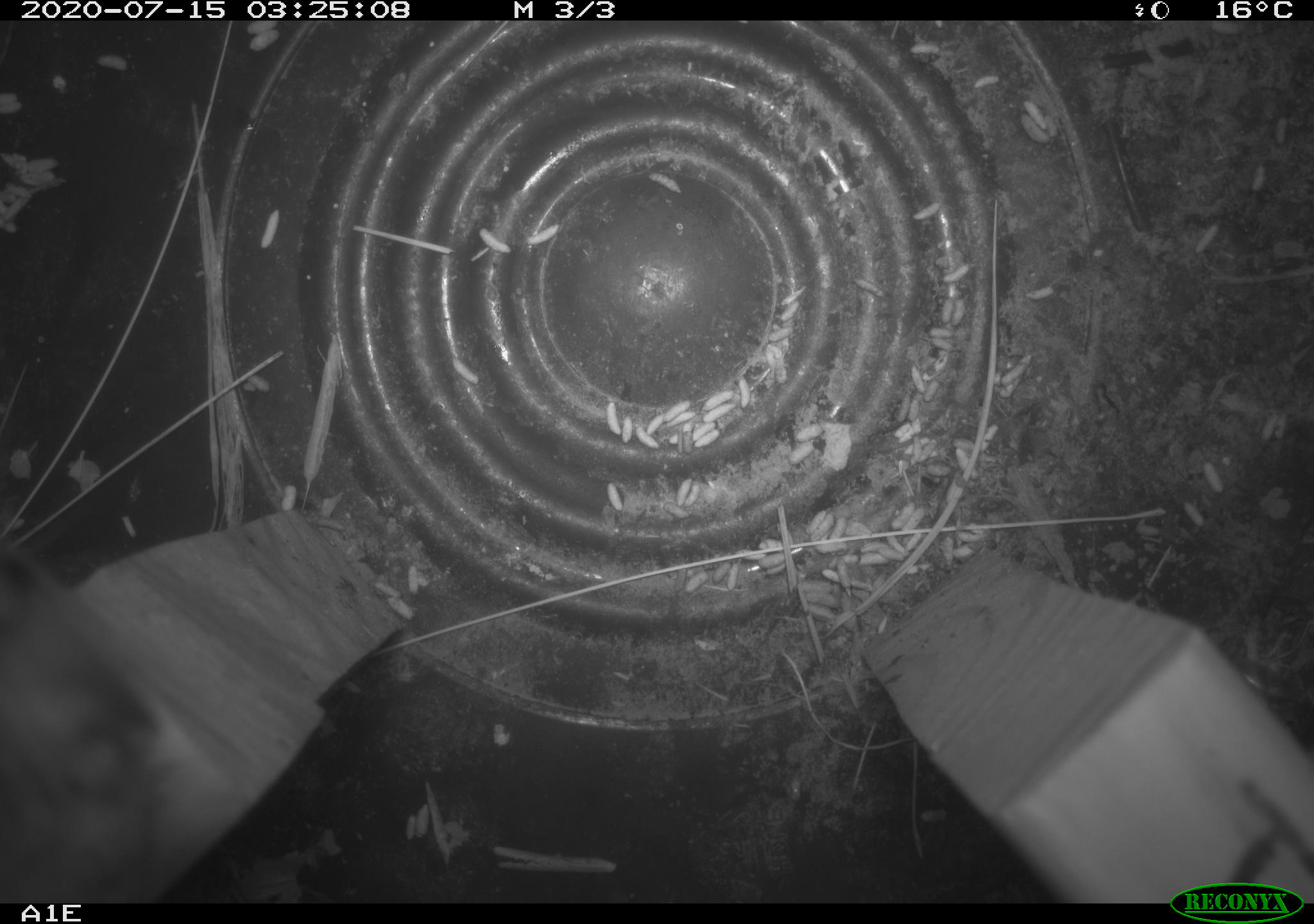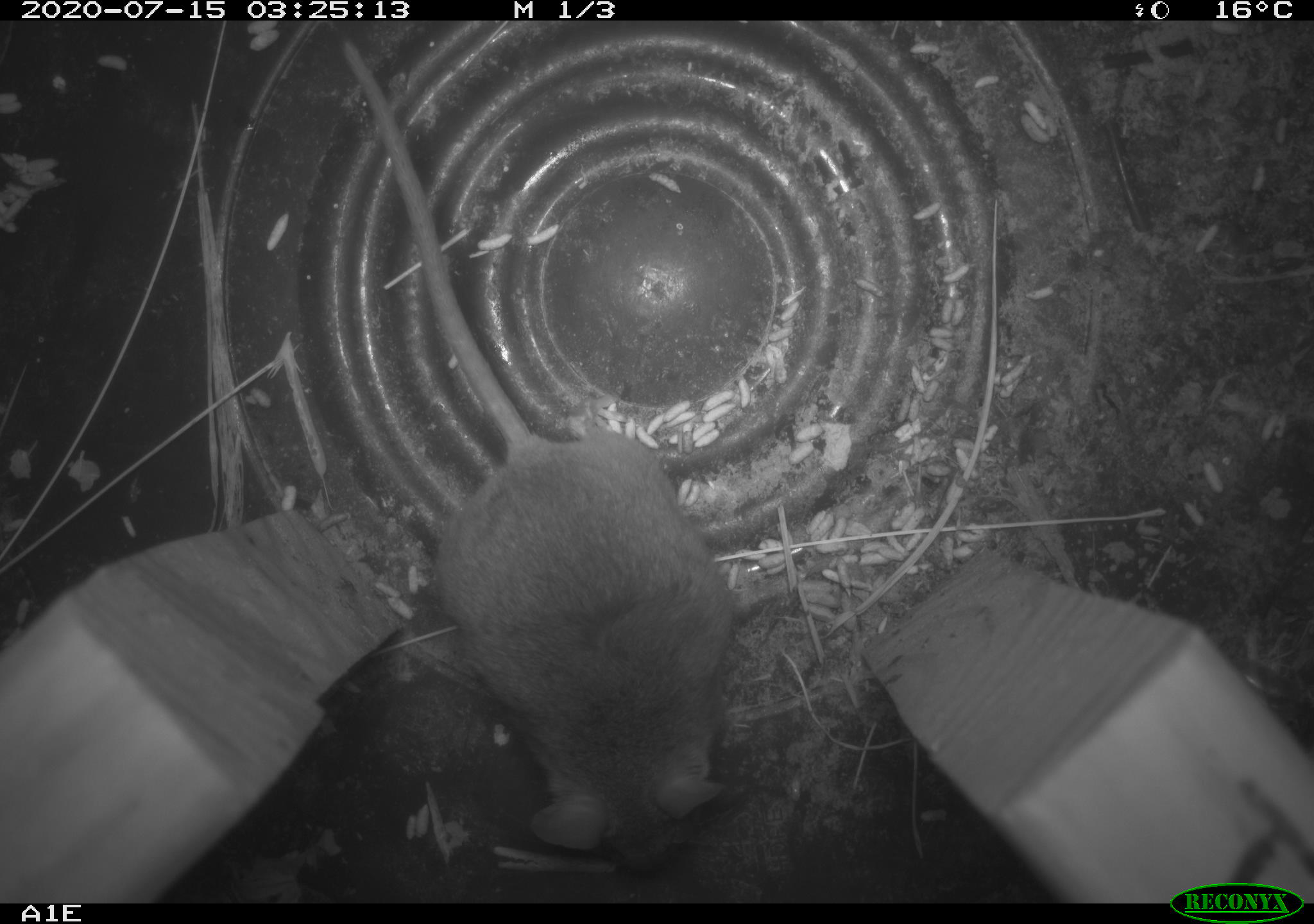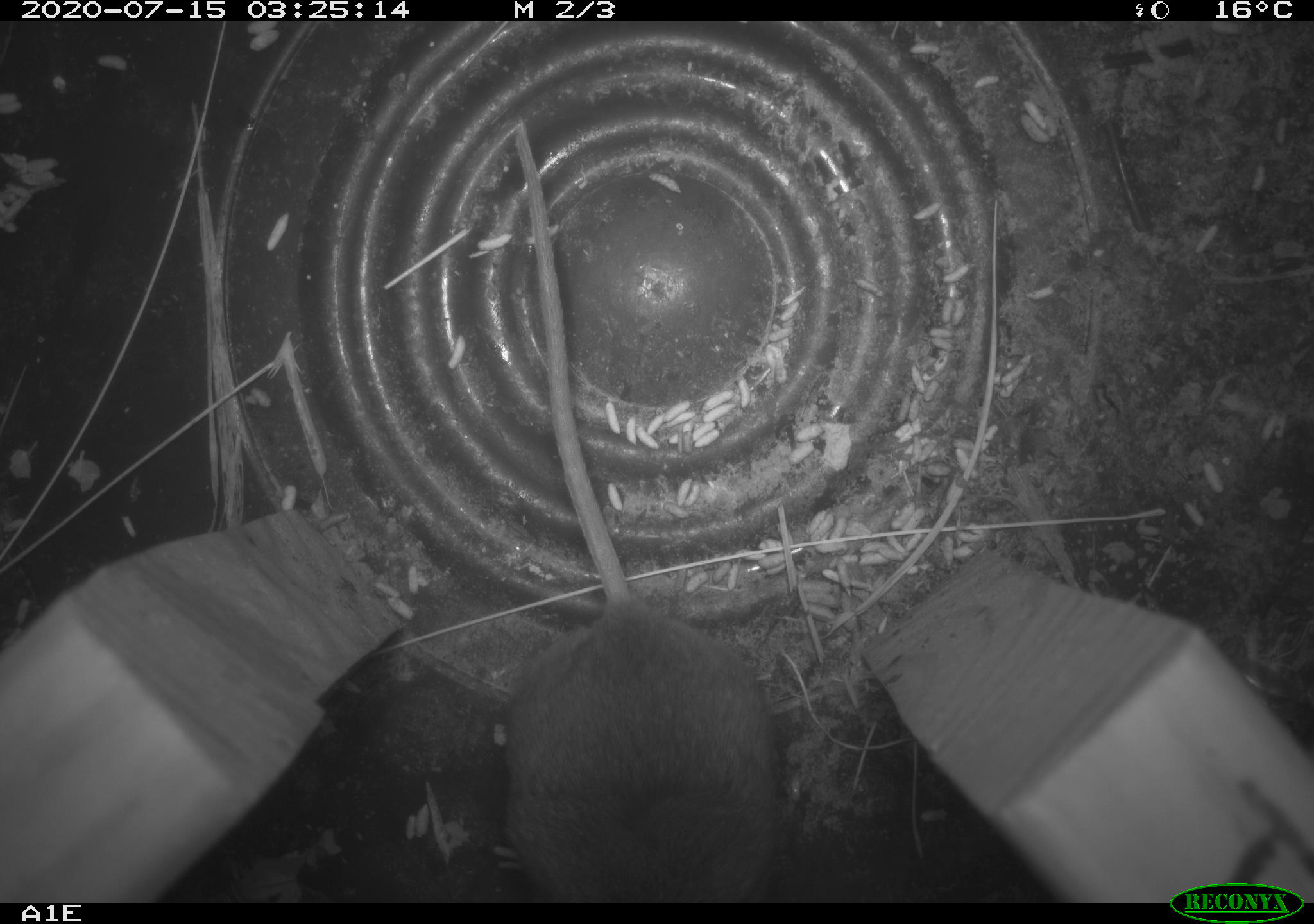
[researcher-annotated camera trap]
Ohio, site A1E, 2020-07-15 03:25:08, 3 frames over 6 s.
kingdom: Animalia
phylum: Chordata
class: Mammalia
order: Rodentia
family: Cricetidae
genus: Peromyscus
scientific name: Peromyscus leucopus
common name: white-footed mouse